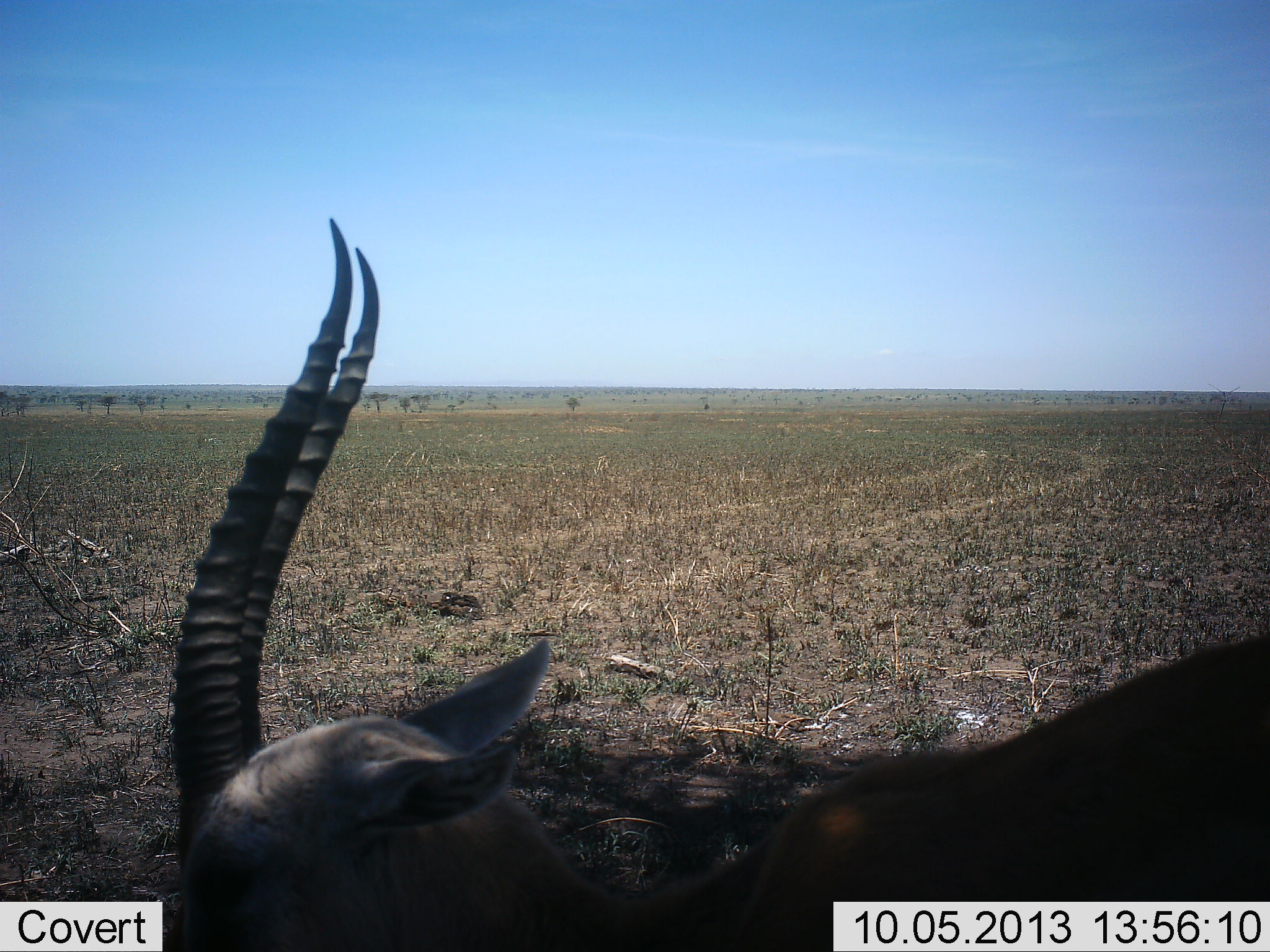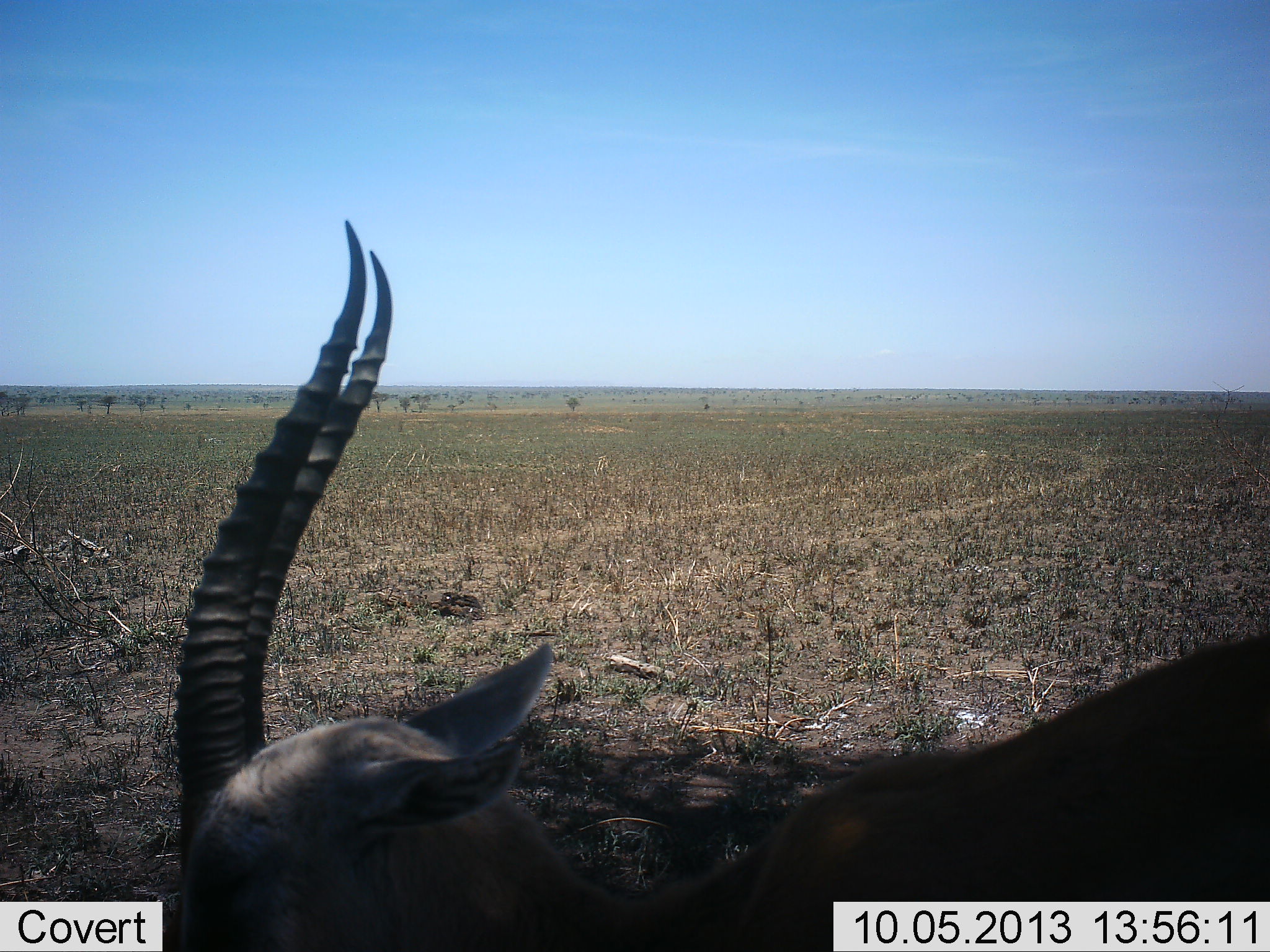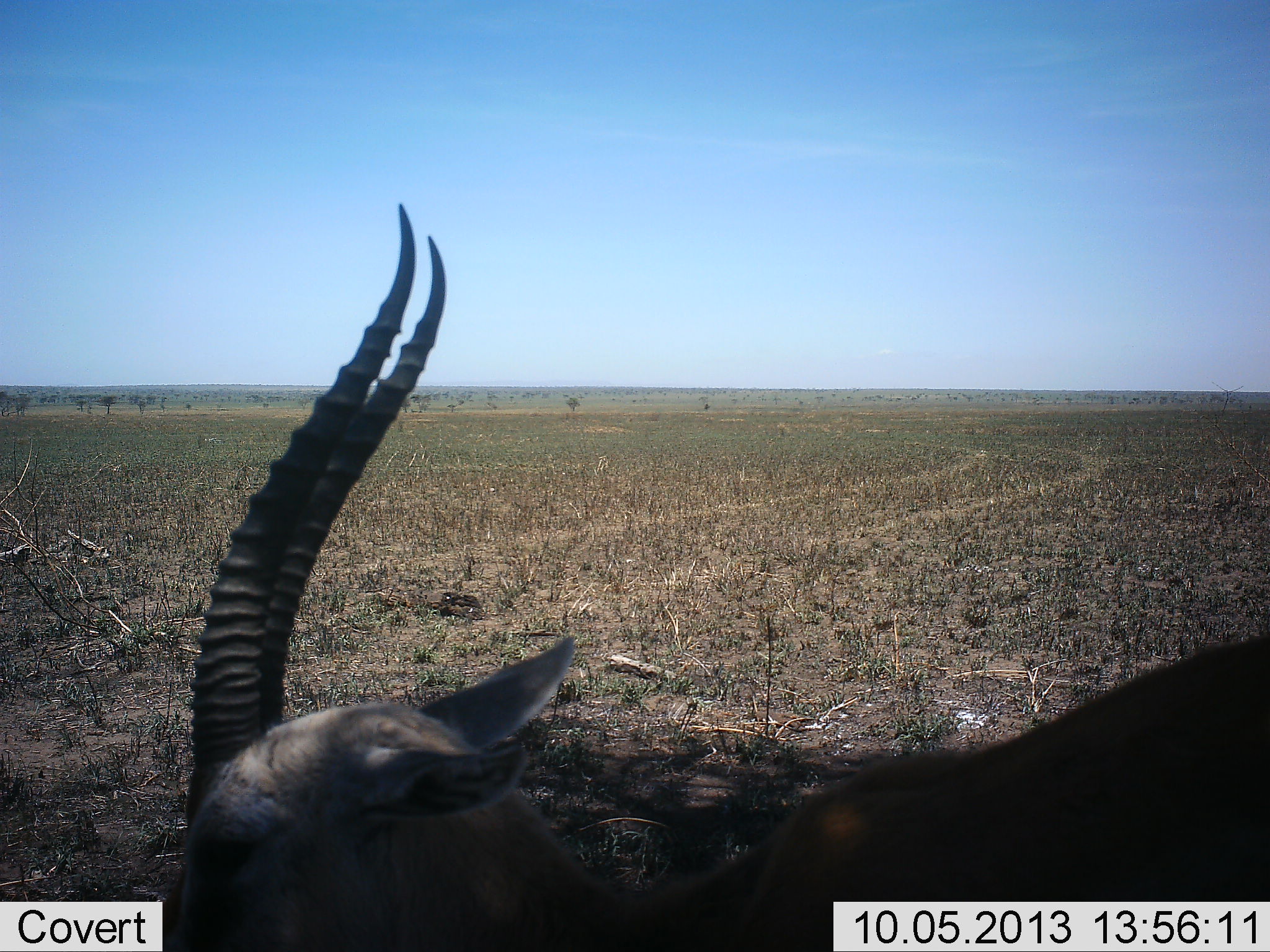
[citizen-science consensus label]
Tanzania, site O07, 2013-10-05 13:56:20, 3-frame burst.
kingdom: Animalia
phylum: Chordata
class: Mammalia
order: Artiodactyla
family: Bovidae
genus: Eudorcas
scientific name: Eudorcas thomsonii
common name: thomson's gazelle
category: gazellethomsons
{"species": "gazellethomsons (thomson's gazelle) (Eudorcas thomsonii)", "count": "1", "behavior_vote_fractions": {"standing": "100%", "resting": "0%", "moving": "0%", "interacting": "0%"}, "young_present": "0%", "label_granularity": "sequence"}